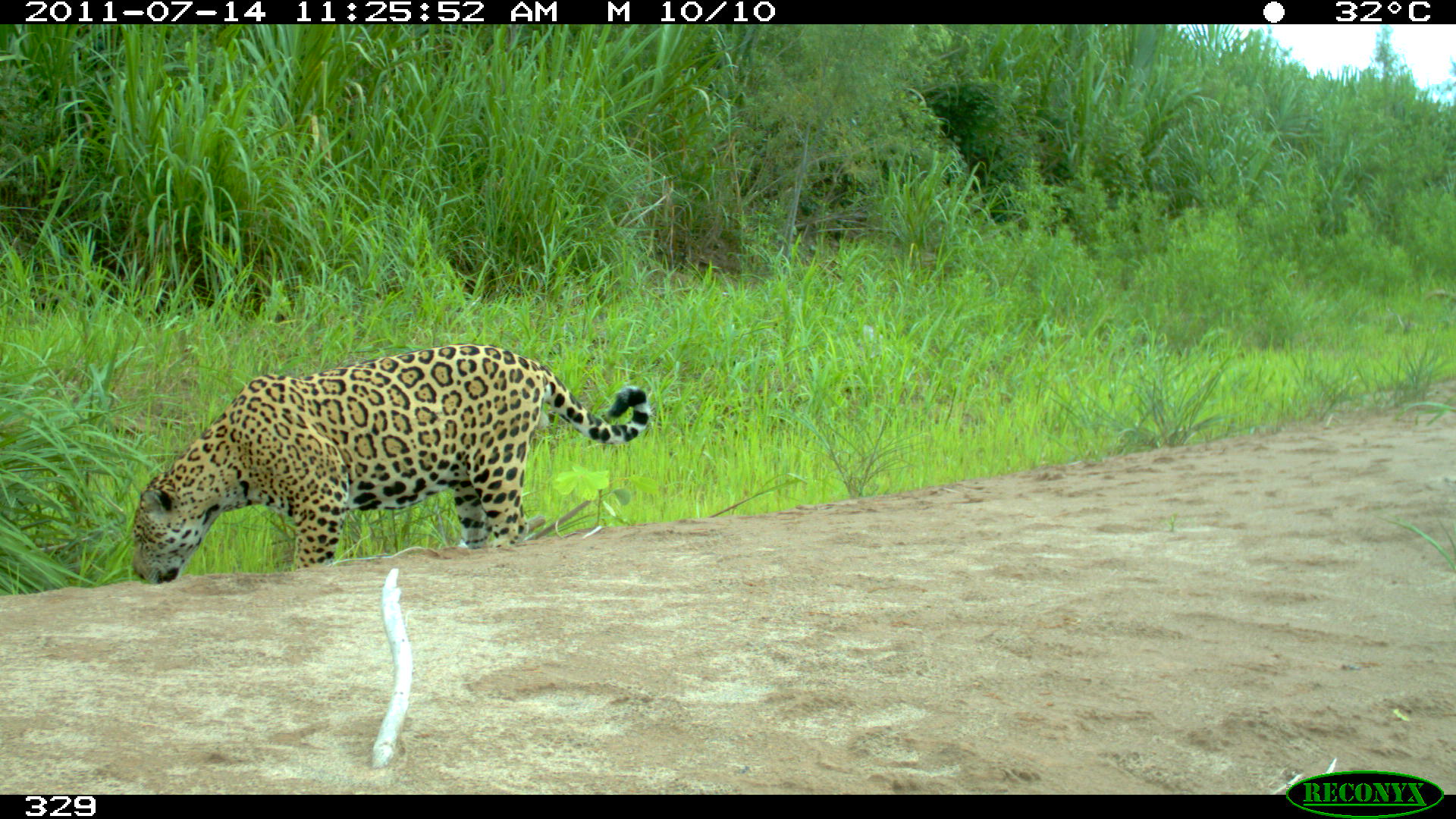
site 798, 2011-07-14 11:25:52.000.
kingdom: Animalia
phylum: Chordata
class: Mammalia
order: Carnivora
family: Felidae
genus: Panthera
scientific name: Panthera onca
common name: jaguar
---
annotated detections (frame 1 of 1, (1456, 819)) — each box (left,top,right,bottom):
panthera onca: (127,342,650,585)